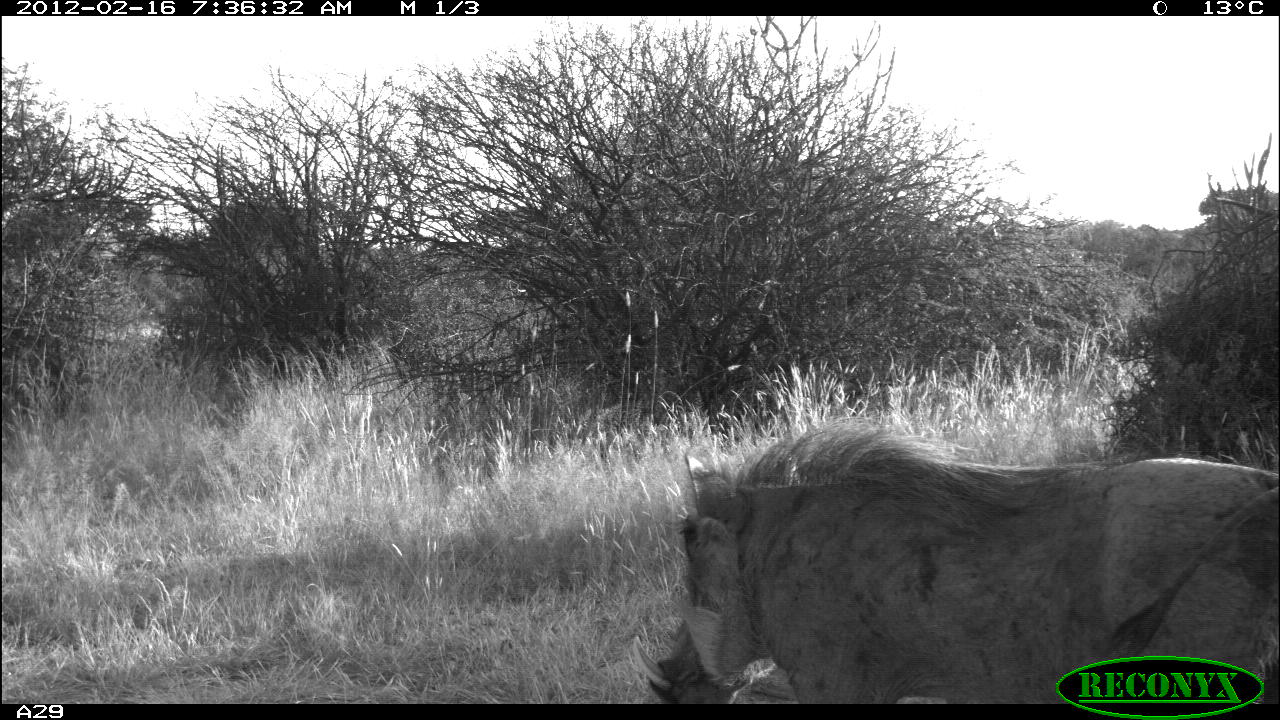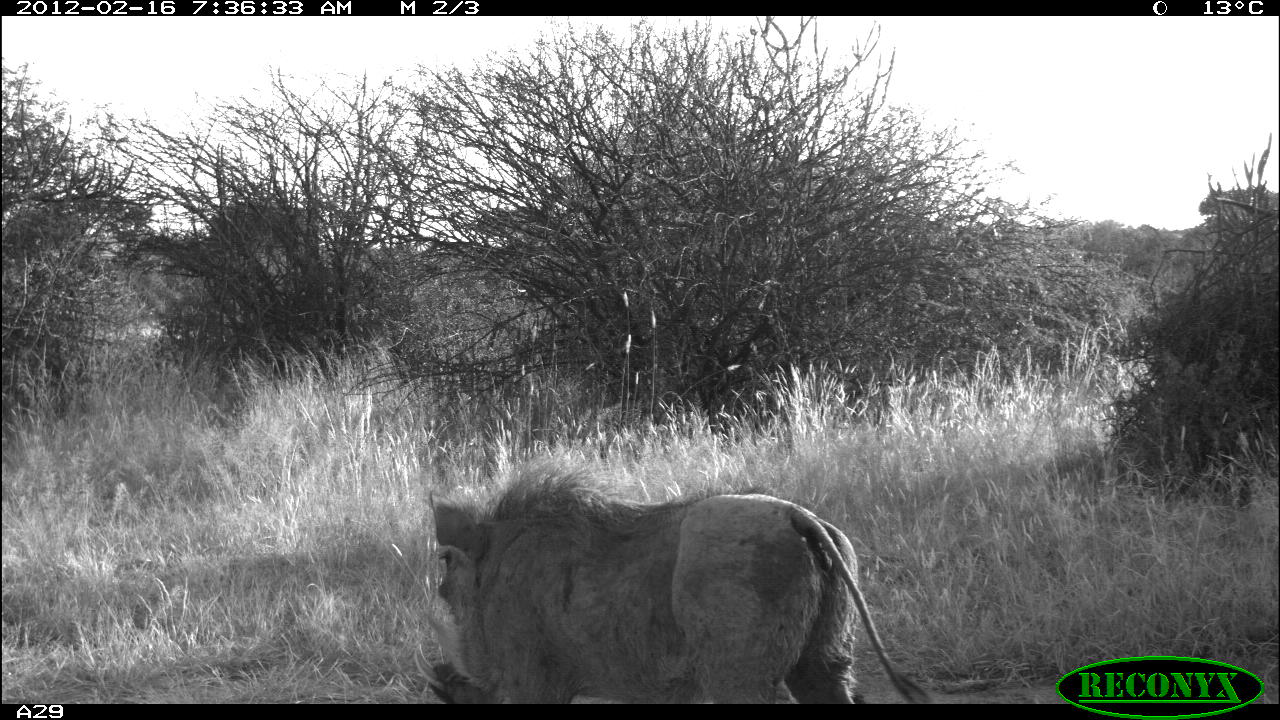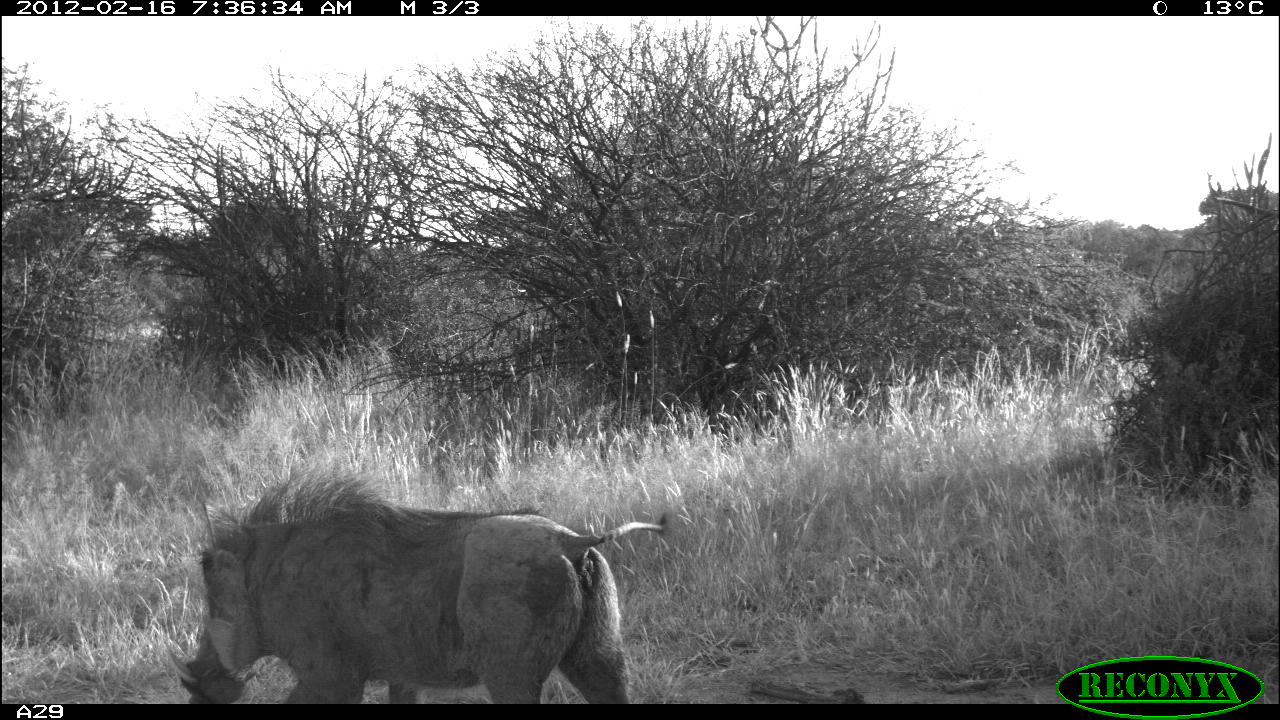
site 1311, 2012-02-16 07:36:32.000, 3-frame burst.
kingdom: Animalia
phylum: Chordata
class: Mammalia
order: Artiodactyla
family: Suidae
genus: Phacochoerus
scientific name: Phacochoerus africanus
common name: common warthog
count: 1